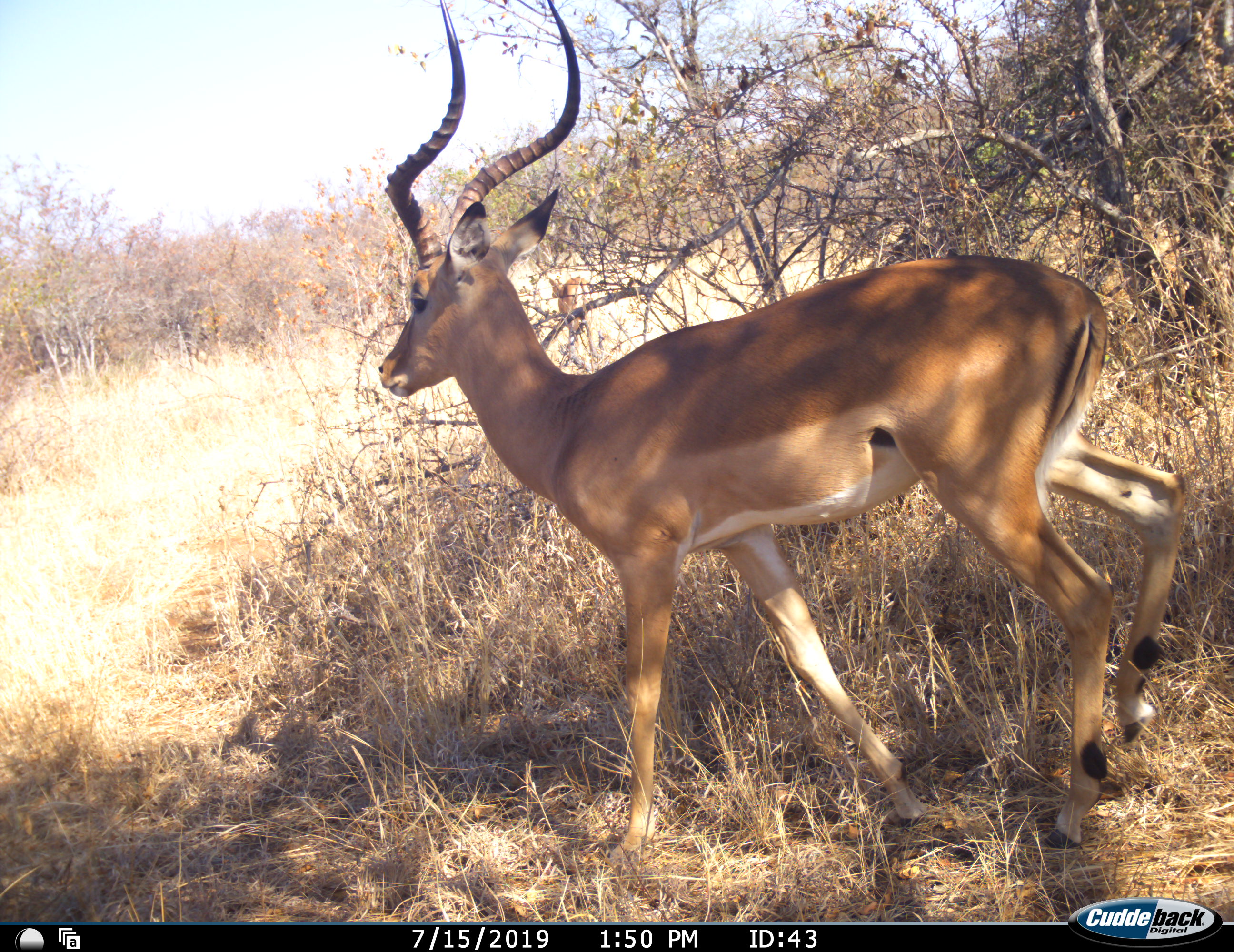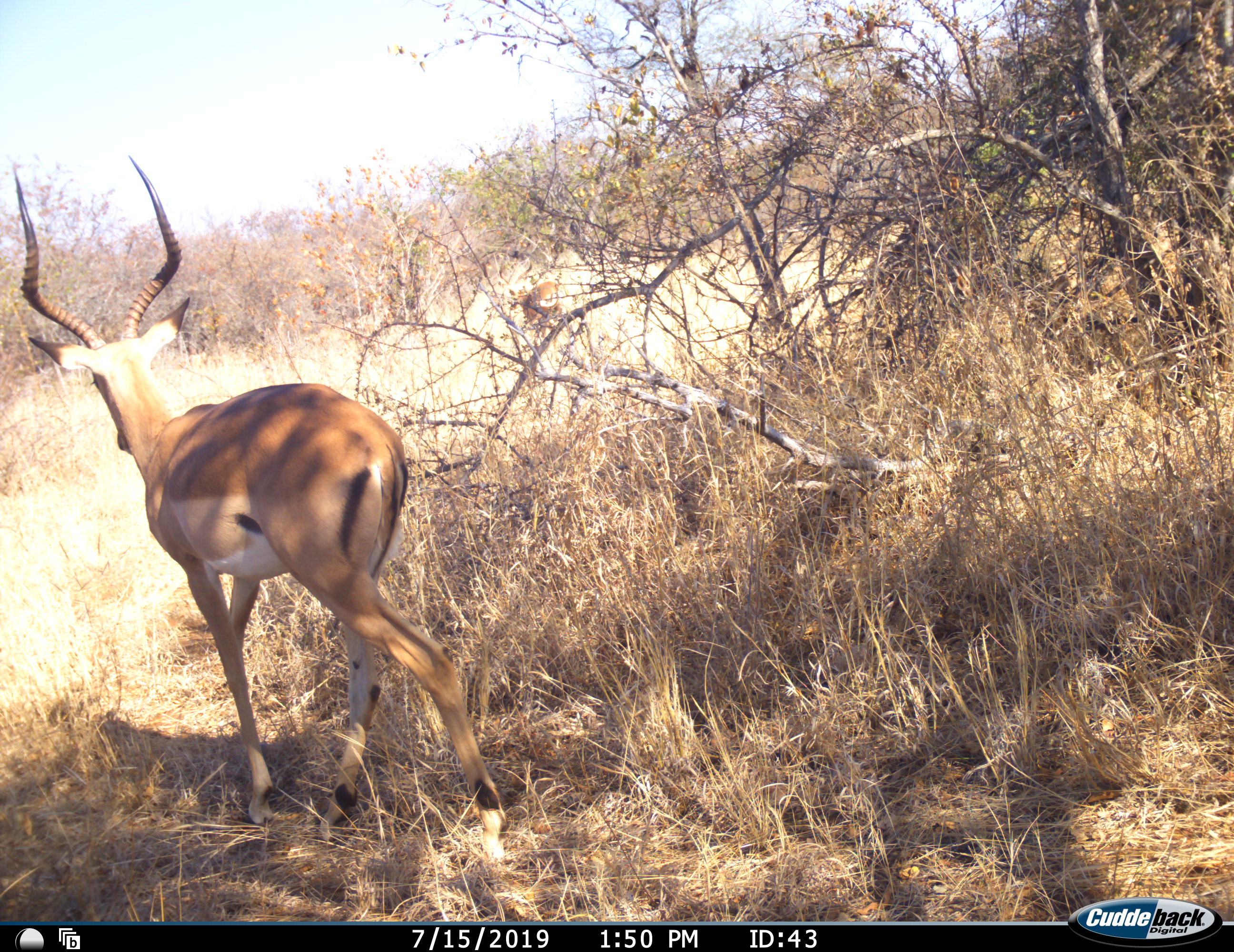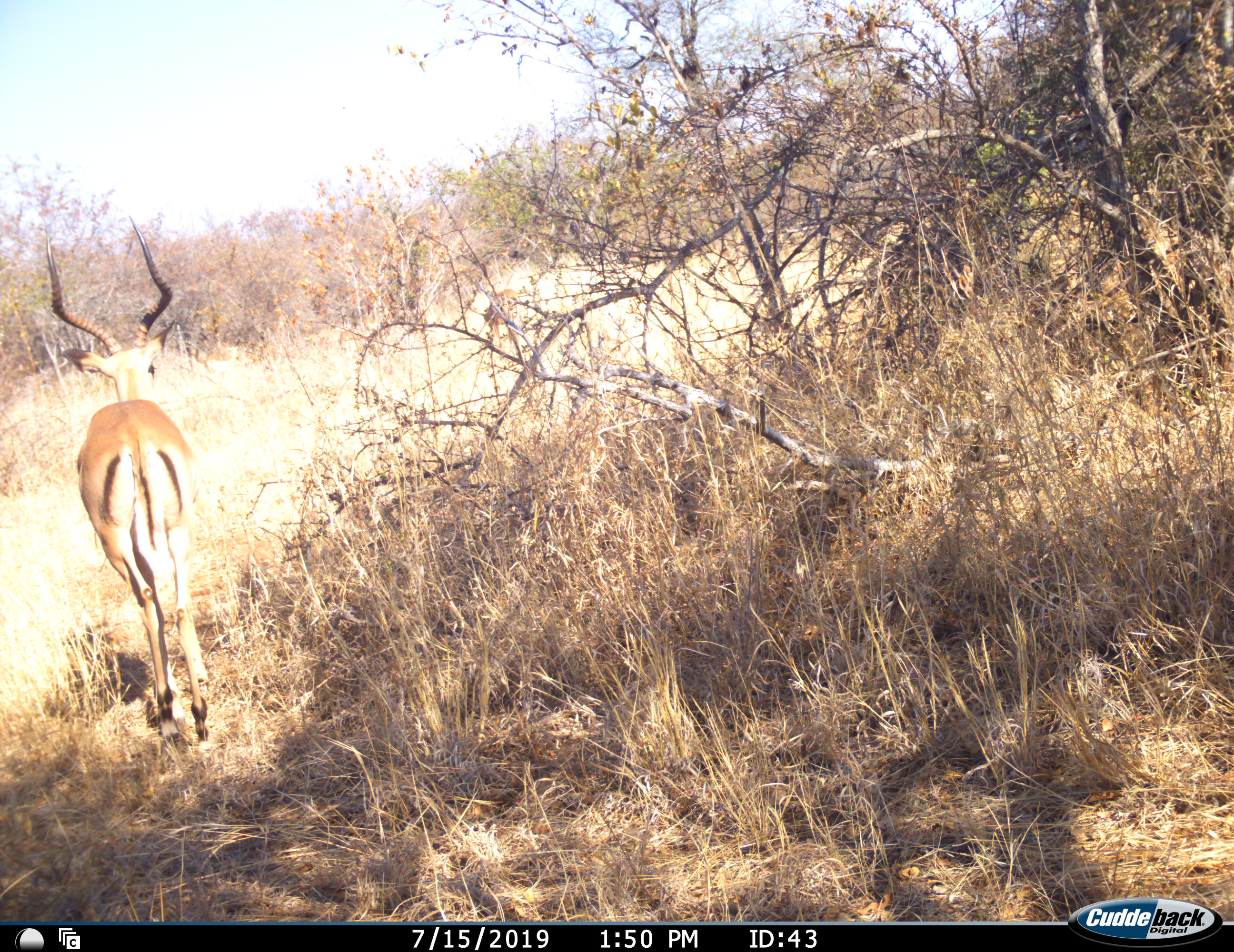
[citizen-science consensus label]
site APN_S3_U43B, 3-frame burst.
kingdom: Animalia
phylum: Chordata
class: Mammalia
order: Artiodactyla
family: Bovidae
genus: Aepyceros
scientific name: Aepyceros melampus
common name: impala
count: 1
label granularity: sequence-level